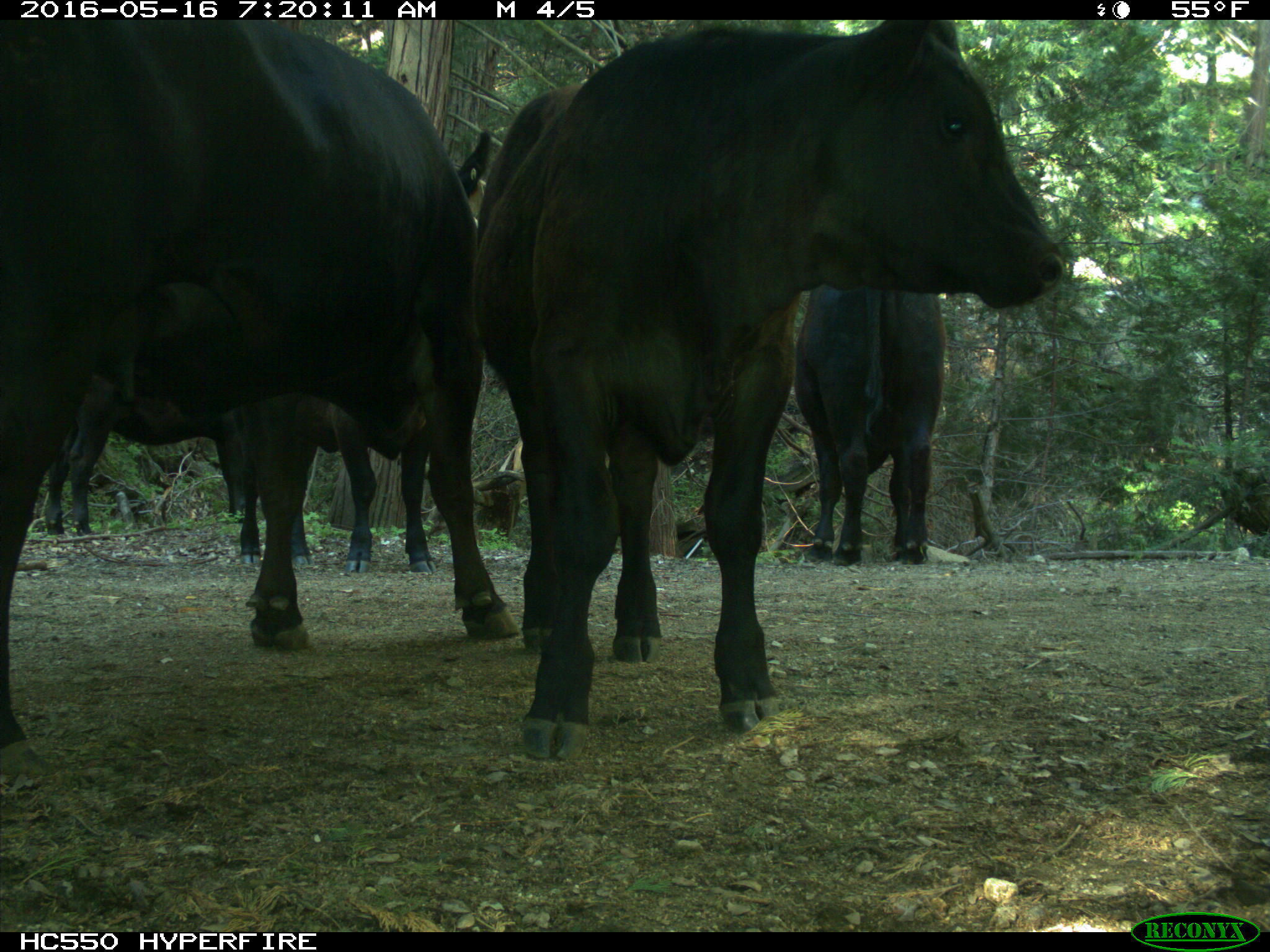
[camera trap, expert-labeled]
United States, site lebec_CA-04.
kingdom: Animalia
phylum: Chordata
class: Mammalia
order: Artiodactyla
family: Bovidae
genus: Bos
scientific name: Bos taurus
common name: domestic cow